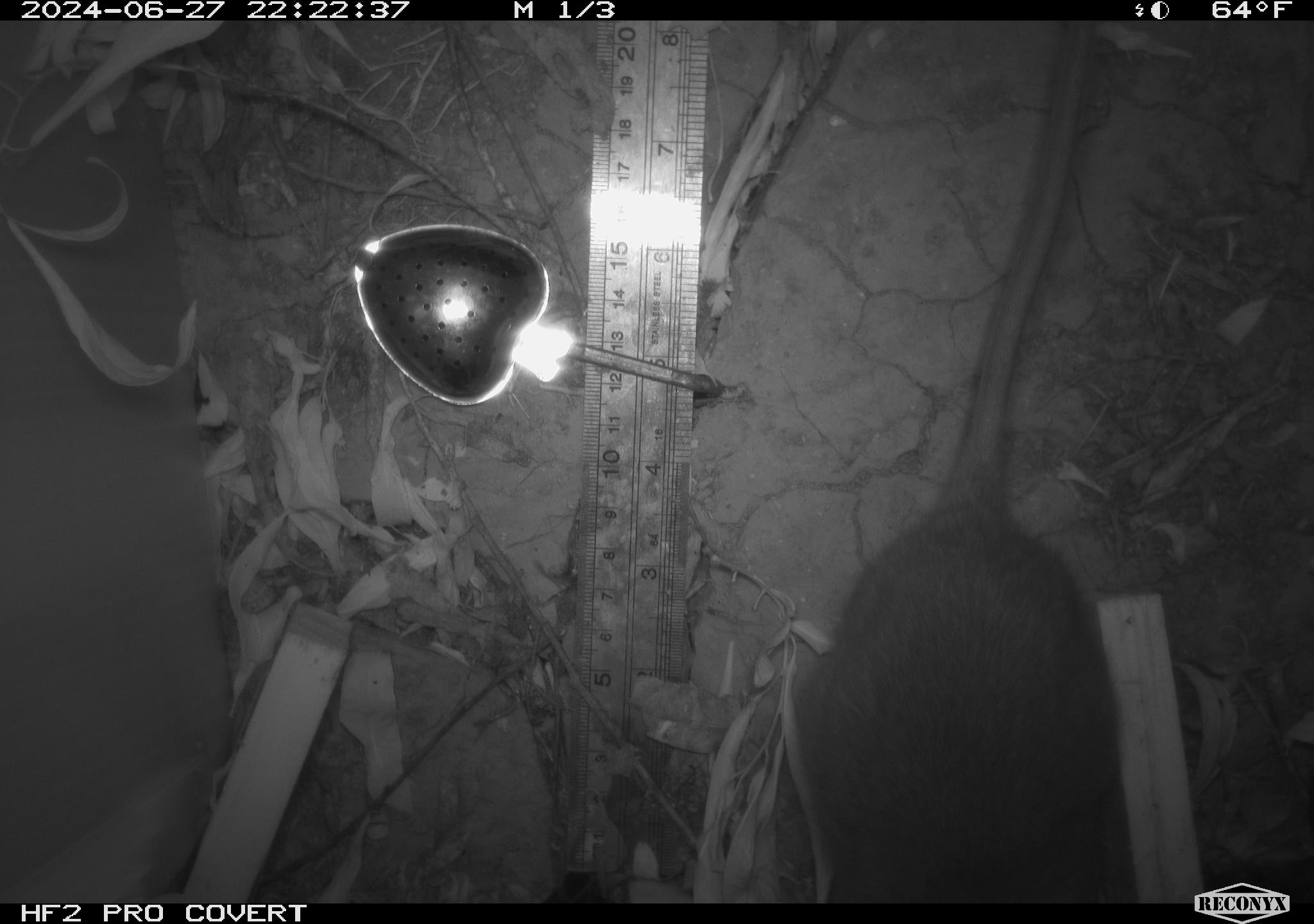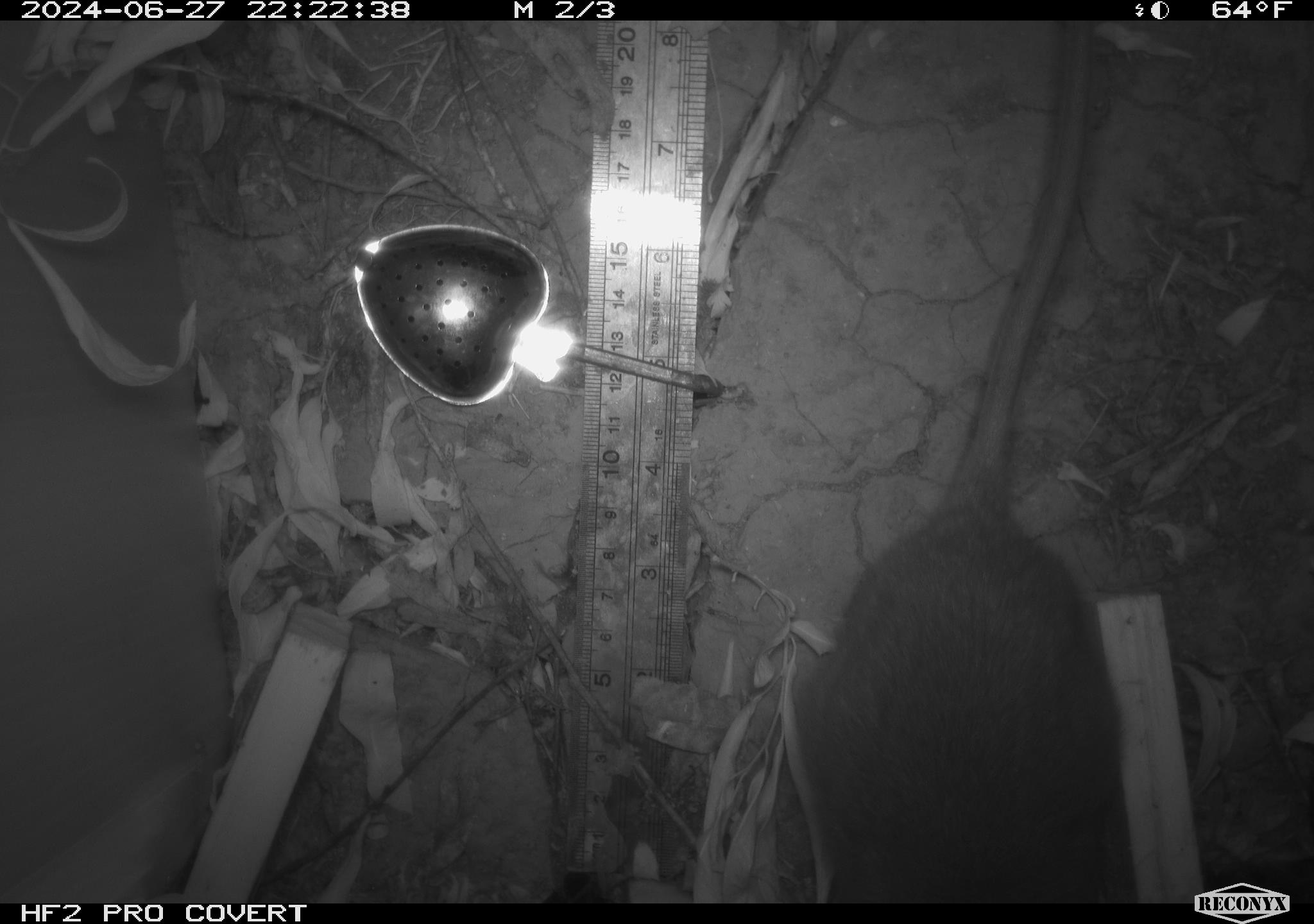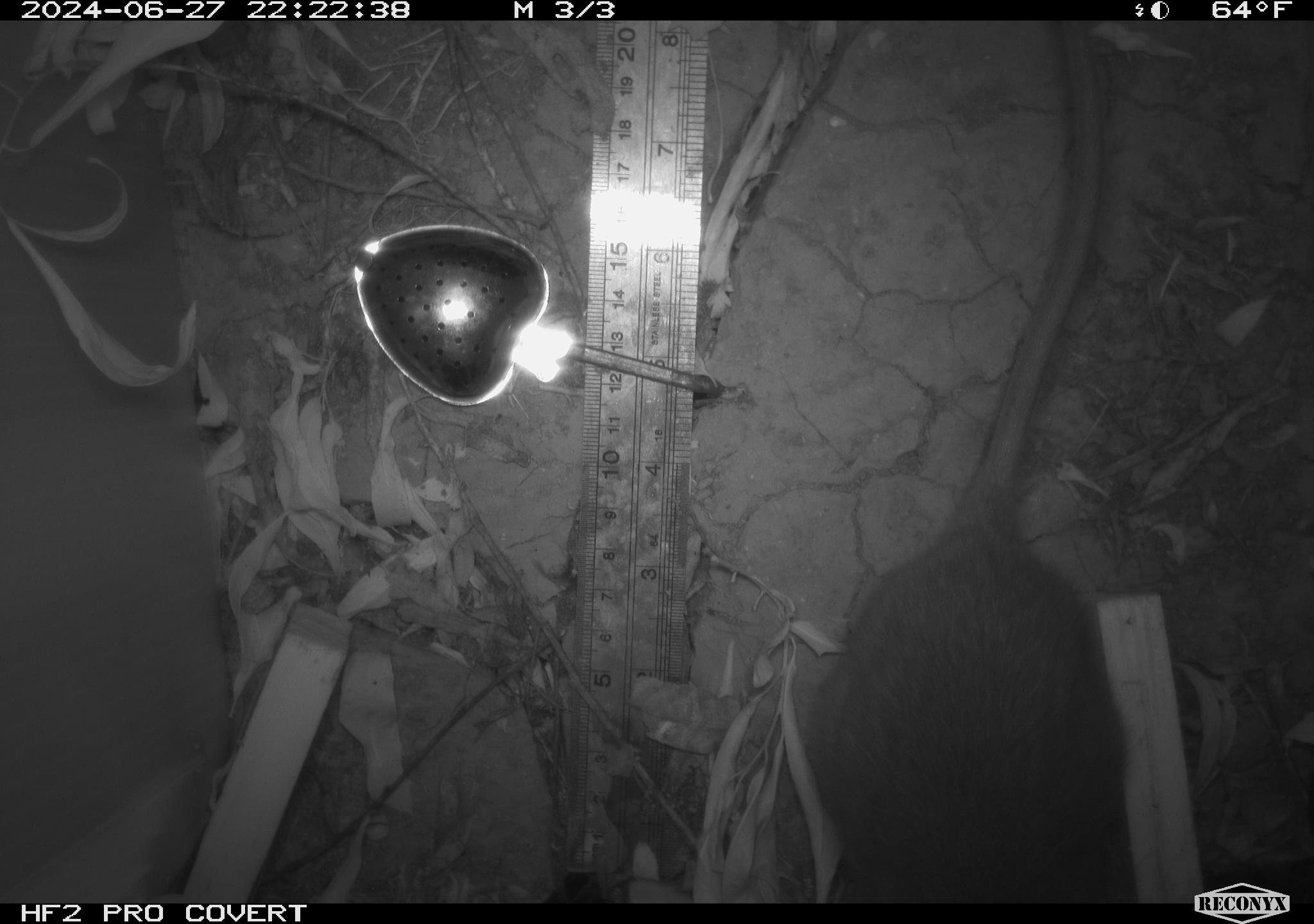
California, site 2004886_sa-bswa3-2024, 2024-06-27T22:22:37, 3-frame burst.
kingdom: Animalia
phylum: Chordata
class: Mammalia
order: Rodentia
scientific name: Rodentia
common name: woodrat or rat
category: woodrat or rat species